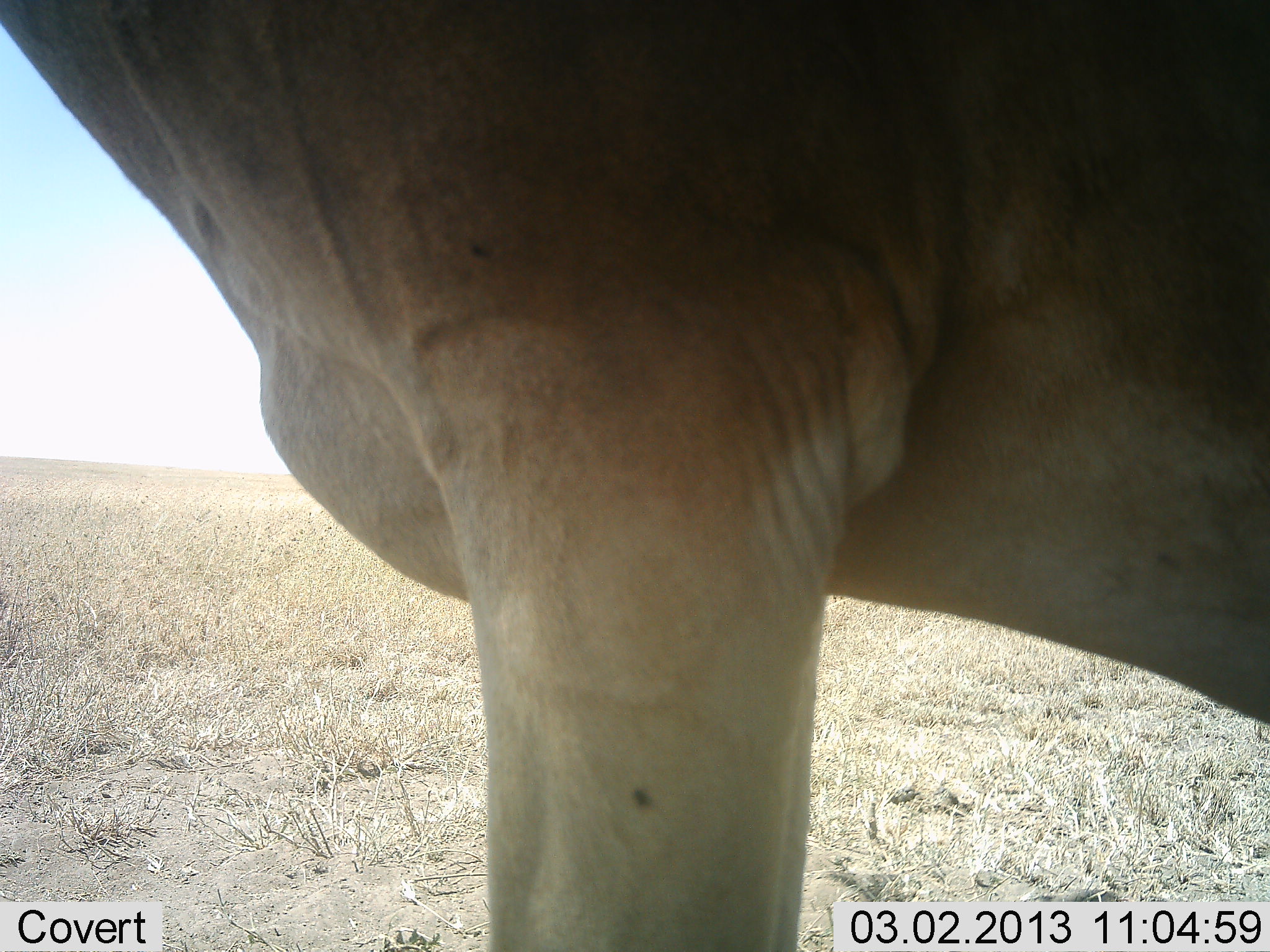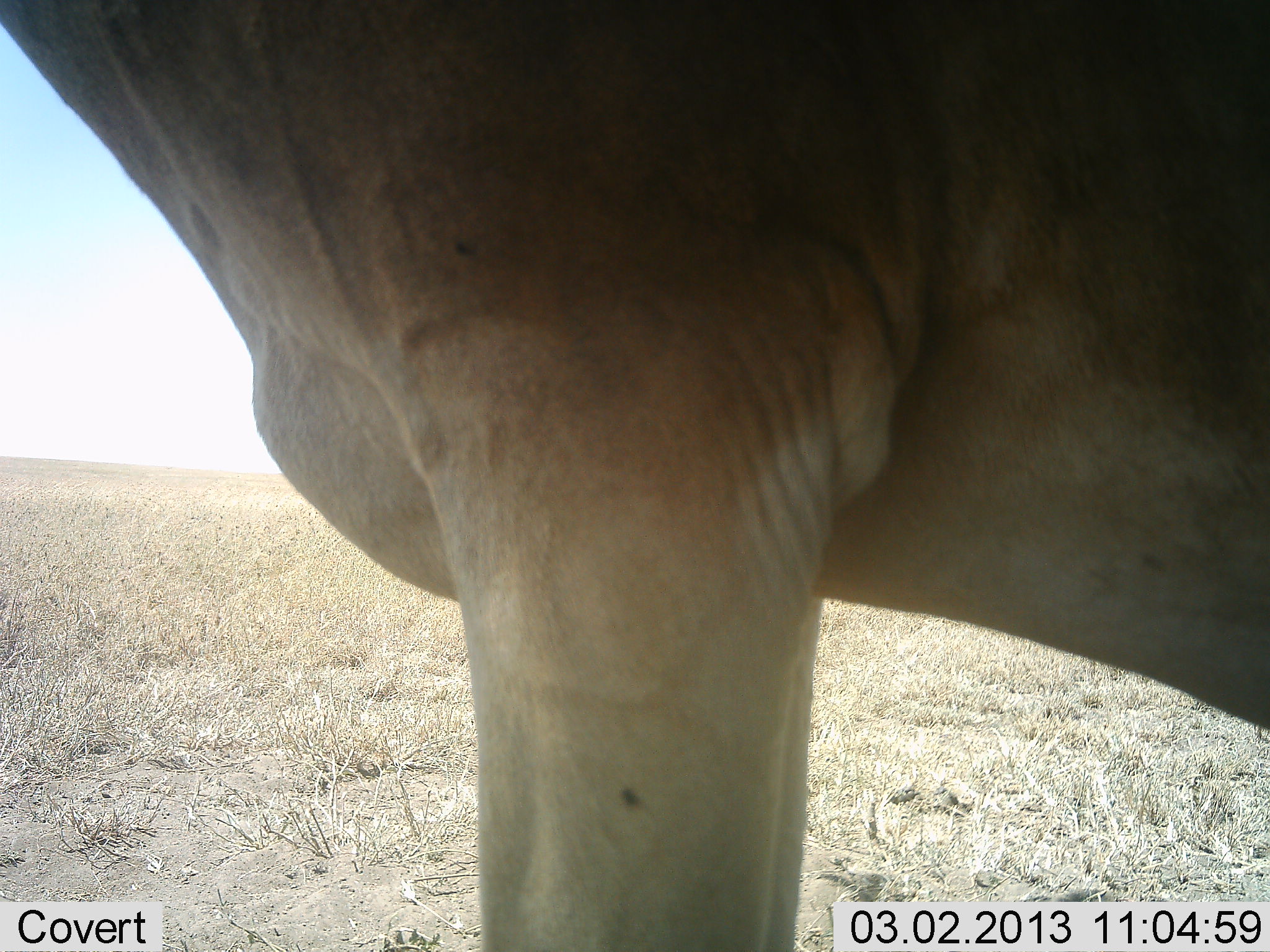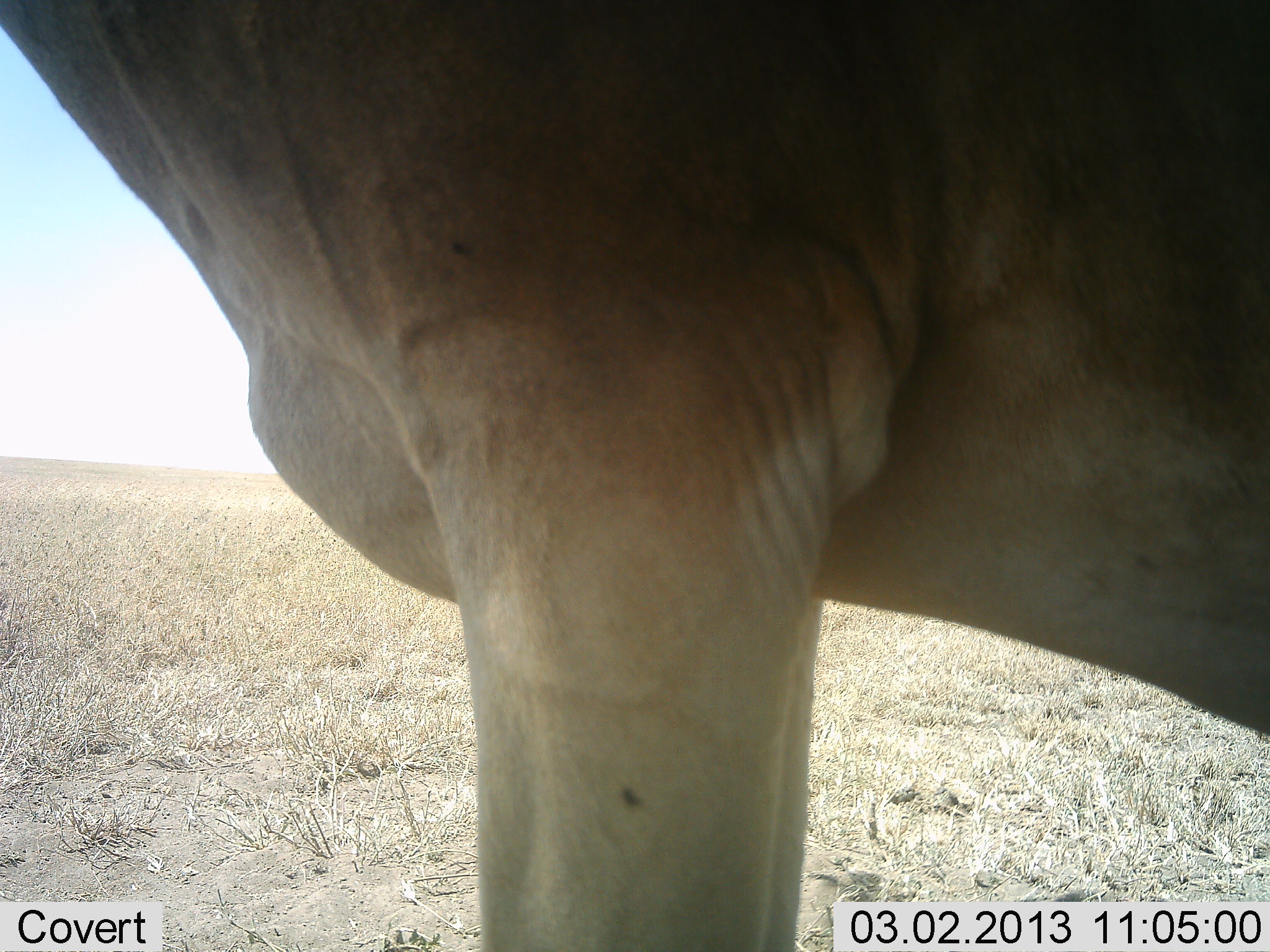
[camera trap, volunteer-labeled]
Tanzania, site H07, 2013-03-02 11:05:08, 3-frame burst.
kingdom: Animalia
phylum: Chordata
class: Mammalia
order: Artiodactyla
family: Bovidae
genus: Alcelaphus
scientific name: Alcelaphus buselaphus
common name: hartebeest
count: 1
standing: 100%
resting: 0%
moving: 0%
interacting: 0%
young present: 0%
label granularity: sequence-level